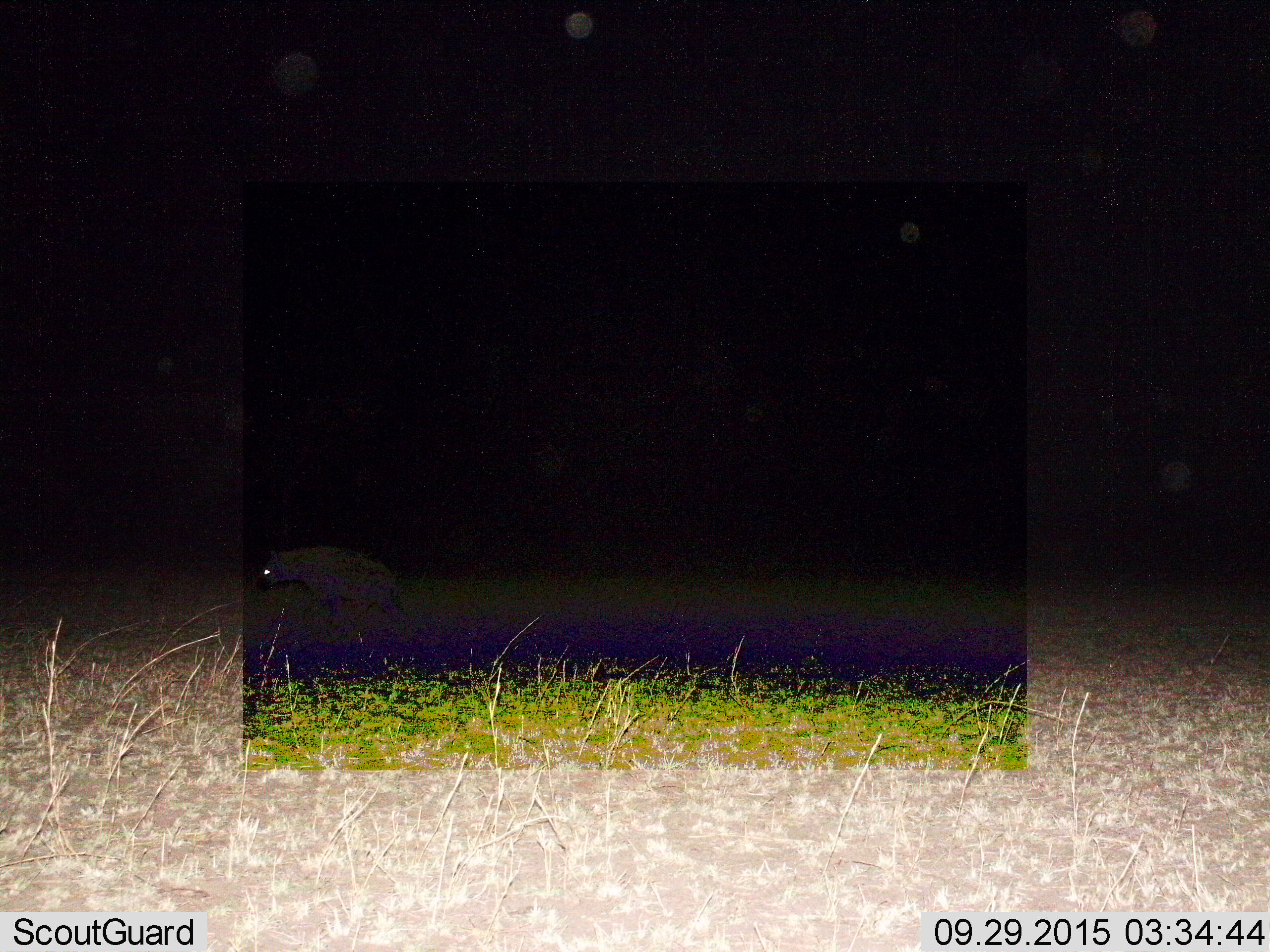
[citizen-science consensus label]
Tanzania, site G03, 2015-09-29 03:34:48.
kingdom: Animalia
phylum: Chordata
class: Mammalia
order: Carnivora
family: Hyaenidae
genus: Crocuta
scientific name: Crocuta crocuta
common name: spotted hyena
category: hyenaspotted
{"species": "hyenaspotted (spotted hyena) (Crocuta crocuta)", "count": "1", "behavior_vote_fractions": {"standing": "0%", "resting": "0%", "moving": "100%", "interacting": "0%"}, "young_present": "0%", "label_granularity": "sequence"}